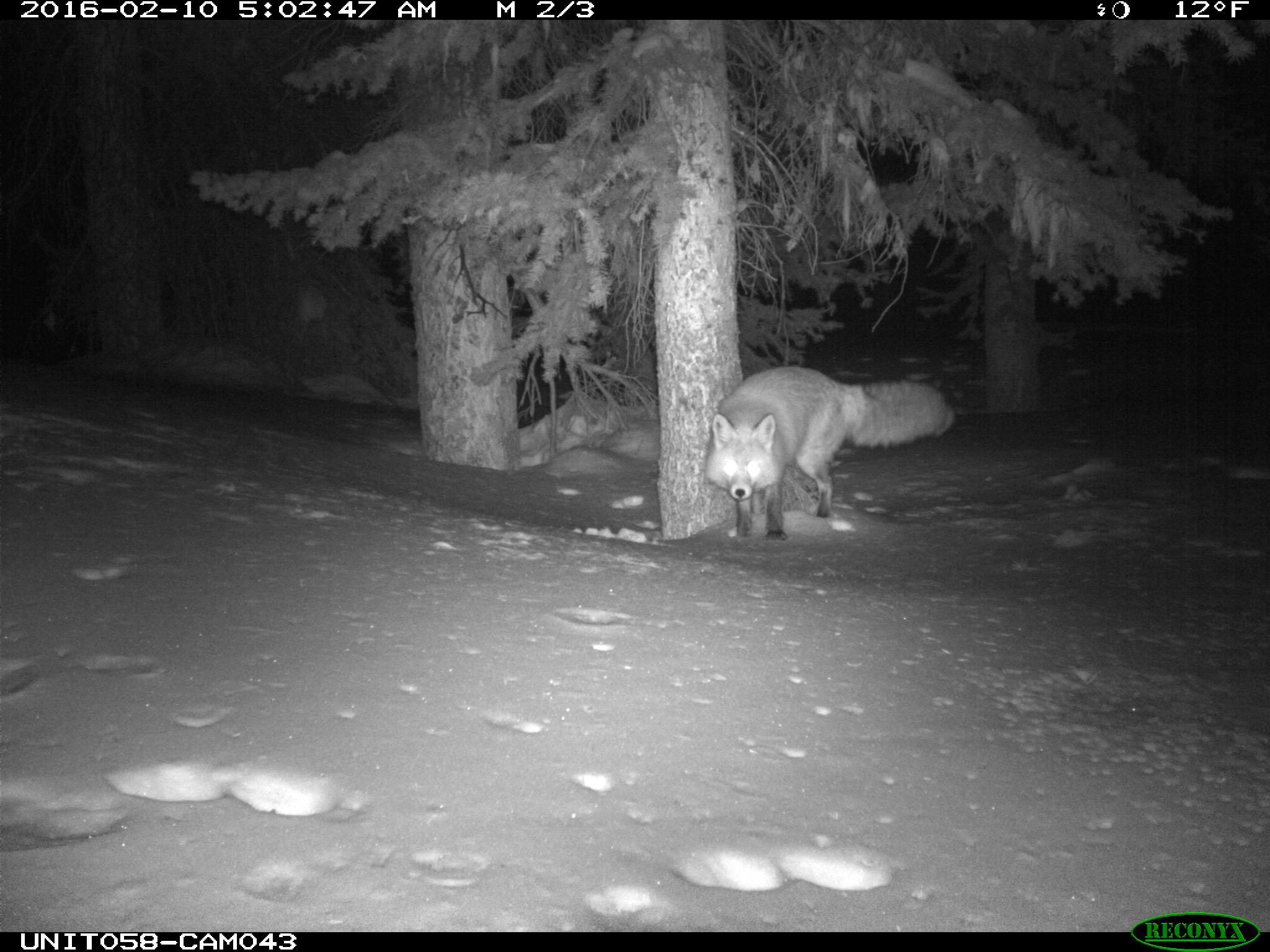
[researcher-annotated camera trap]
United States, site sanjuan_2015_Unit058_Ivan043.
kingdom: Animalia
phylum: Chordata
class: Mammalia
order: Carnivora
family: Canidae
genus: Vulpes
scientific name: Vulpes vulpes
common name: red fox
Vulpes vulpes (red fox).